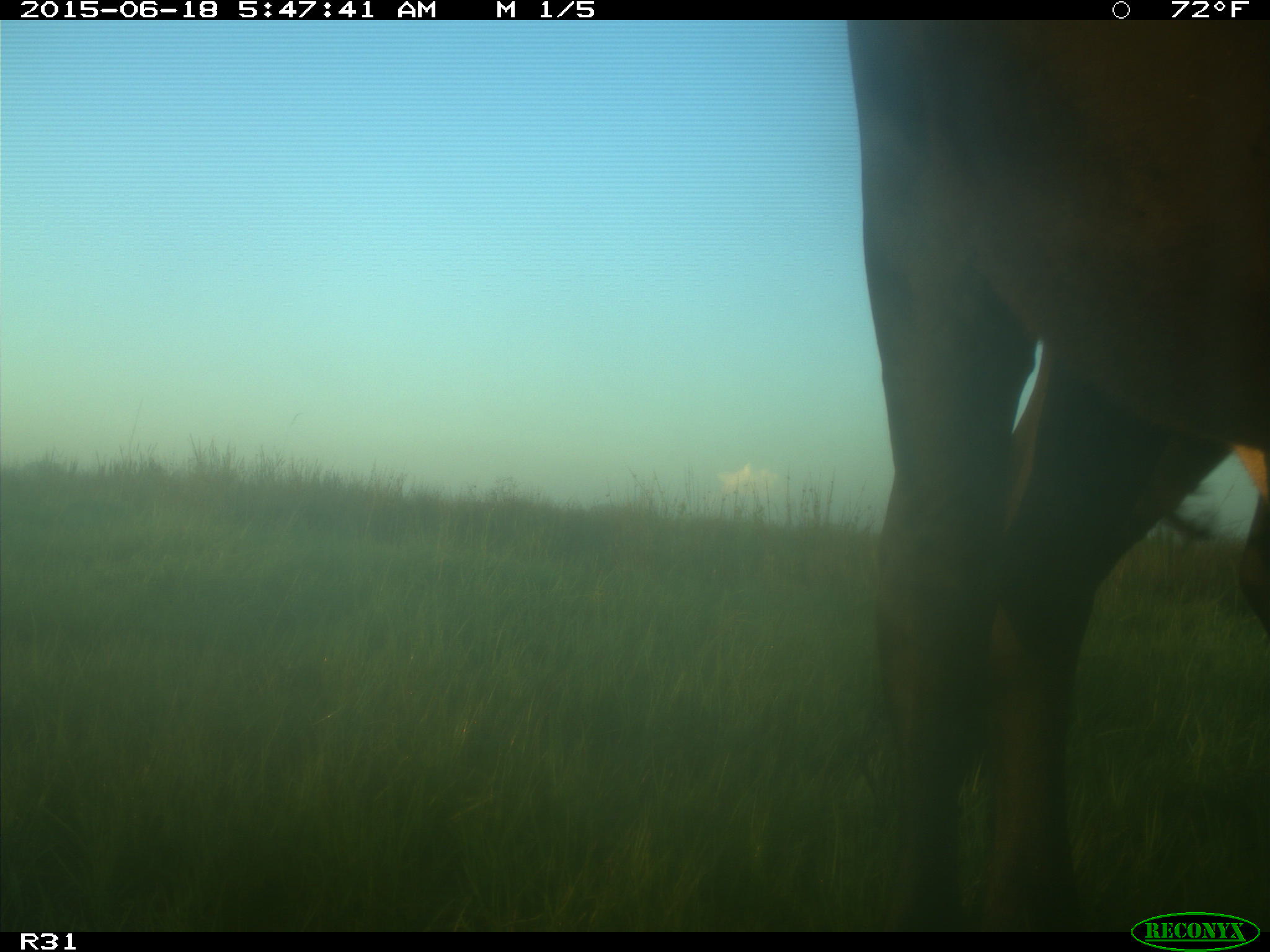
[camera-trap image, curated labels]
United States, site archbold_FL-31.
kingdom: Animalia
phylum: Chordata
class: Mammalia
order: Artiodactyla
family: Bovidae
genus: Bos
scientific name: Bos taurus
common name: domestic cow